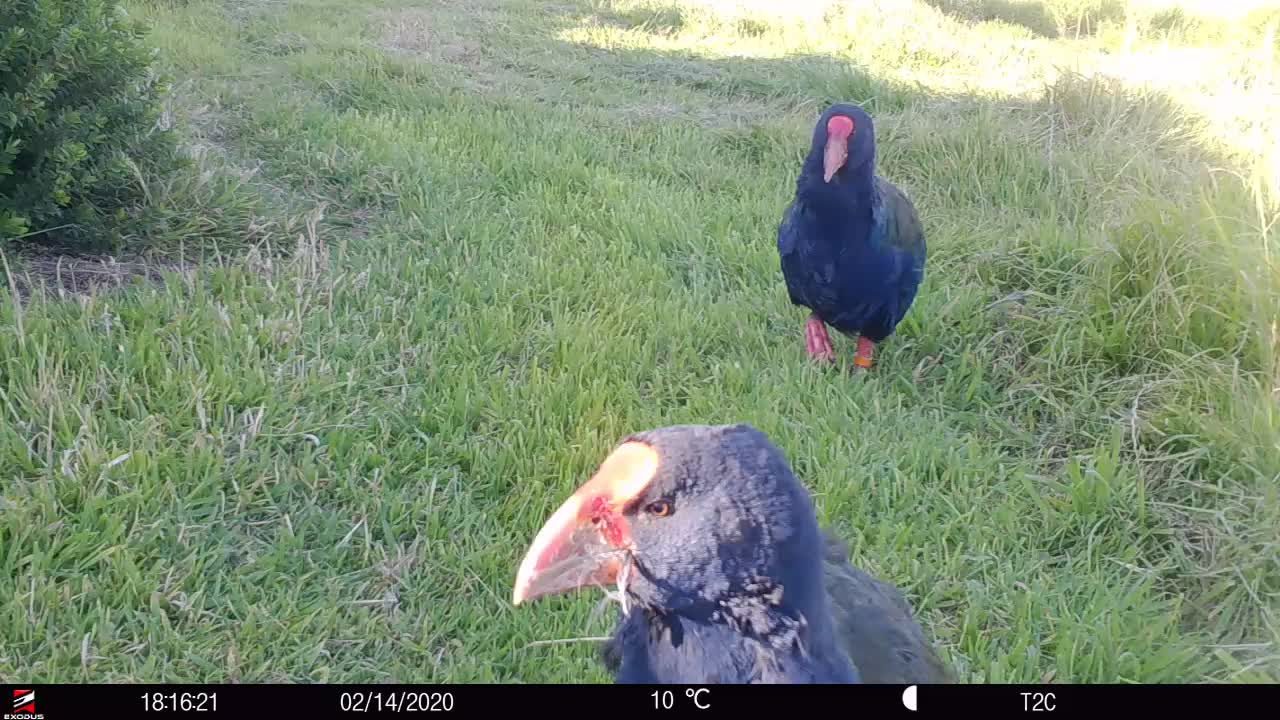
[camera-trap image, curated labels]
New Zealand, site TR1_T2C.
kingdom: Animalia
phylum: Chordata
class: Aves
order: Gruiformes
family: Rallidae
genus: Porphyrio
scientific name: Porphyrio mantelli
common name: takahe